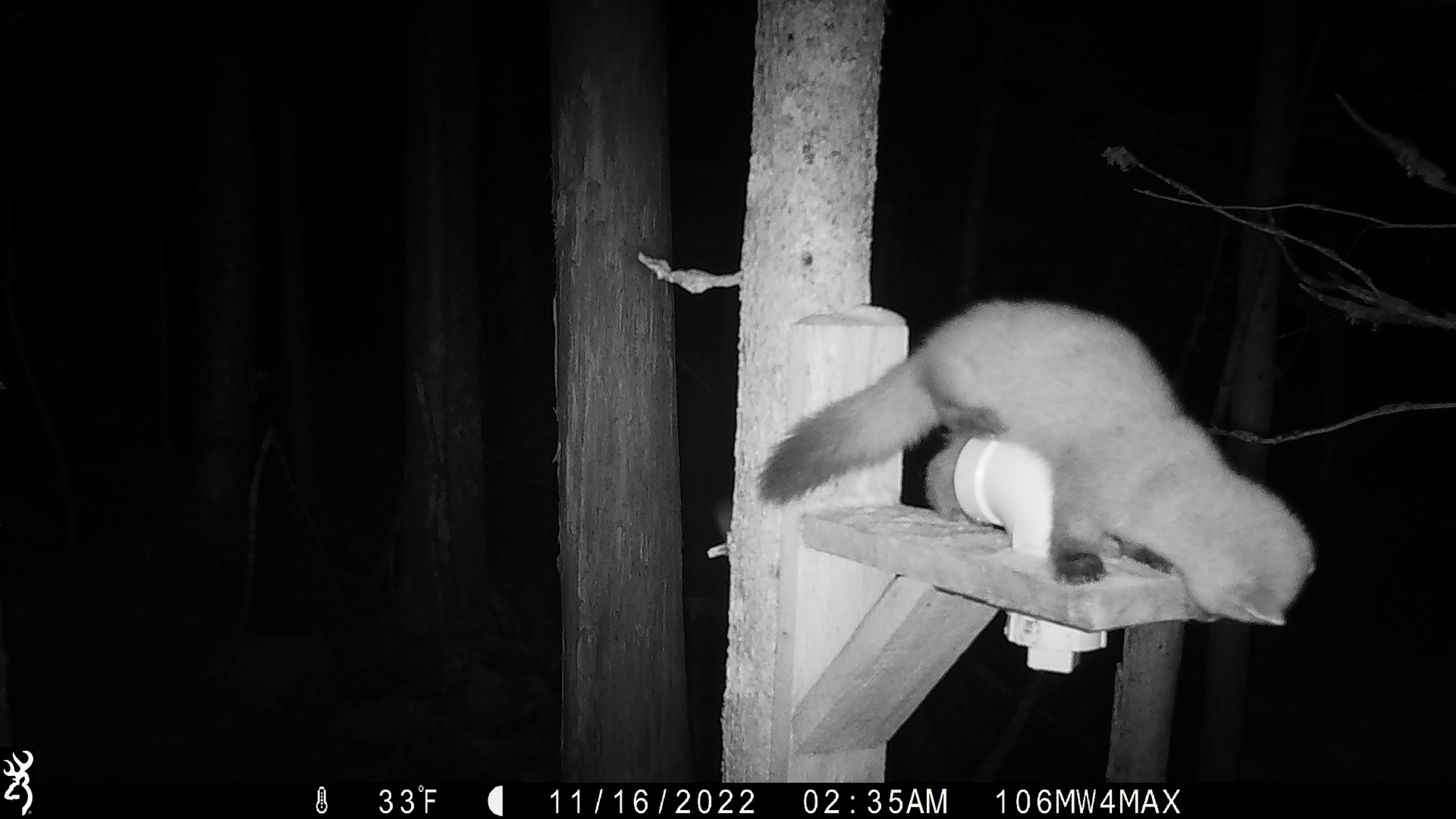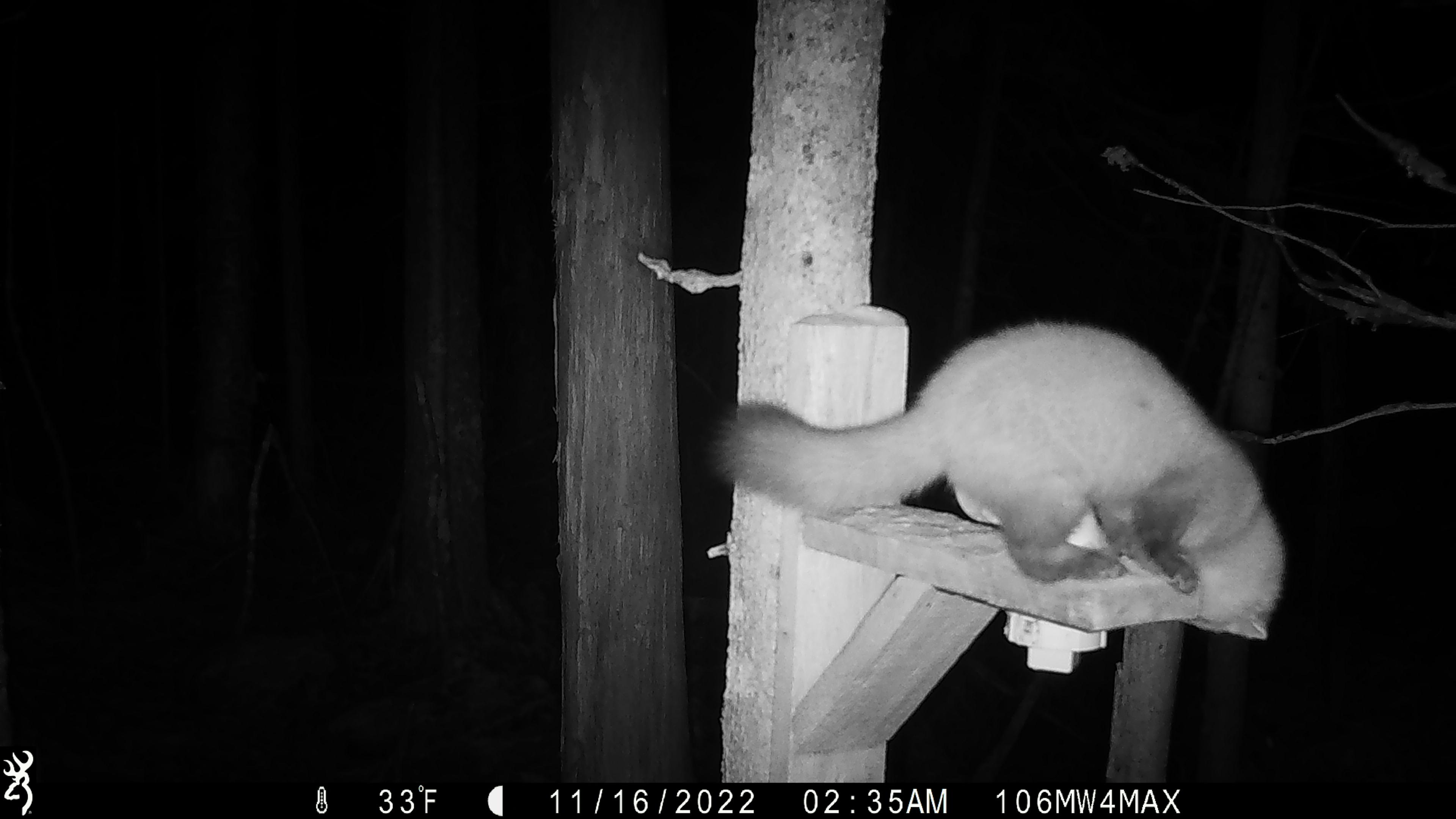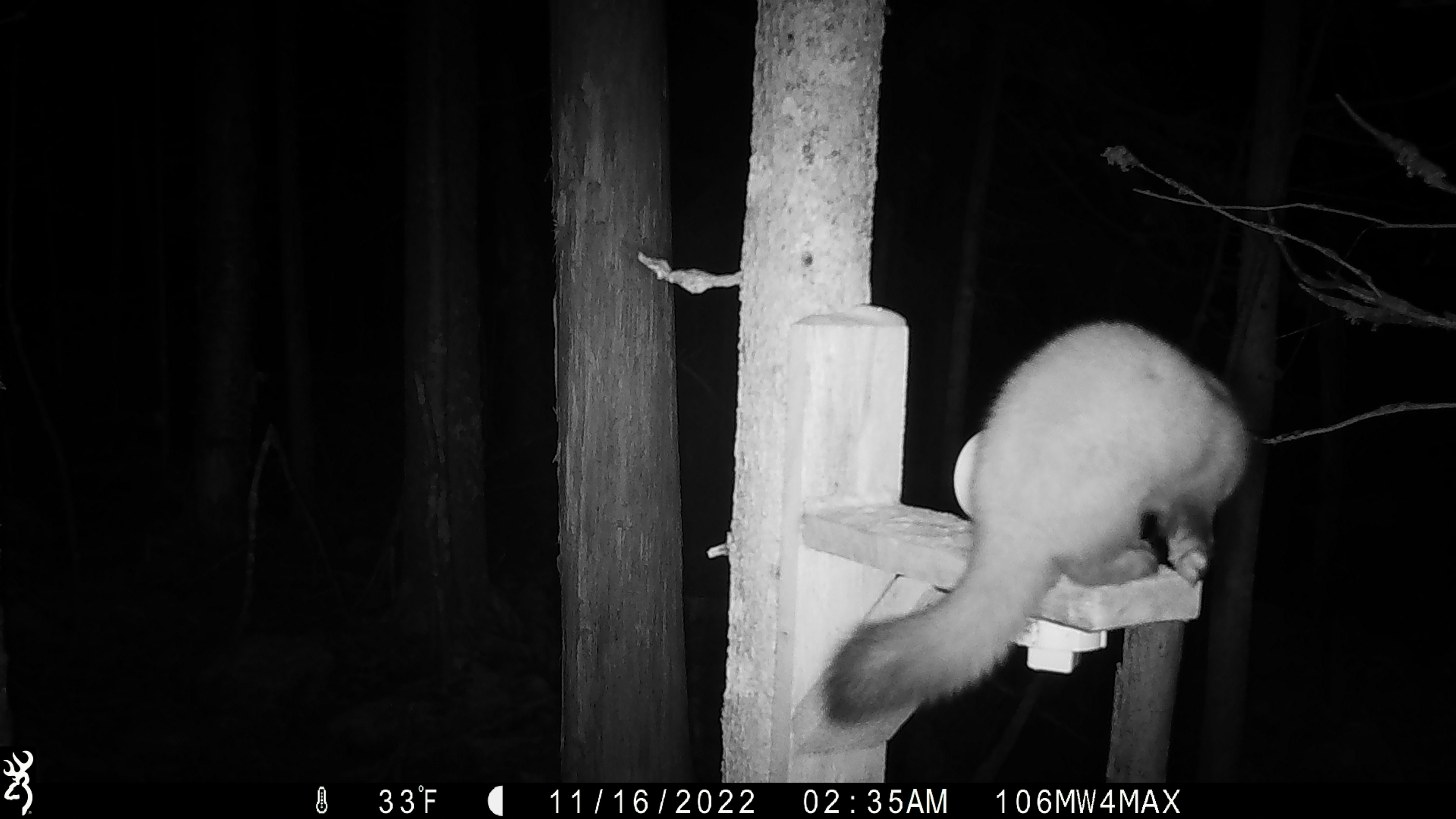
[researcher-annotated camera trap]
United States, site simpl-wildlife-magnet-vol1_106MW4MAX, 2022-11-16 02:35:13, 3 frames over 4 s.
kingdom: Animalia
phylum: Chordata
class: Mammalia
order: Carnivora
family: Mustelidae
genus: Martes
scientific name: Martes americana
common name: american marten